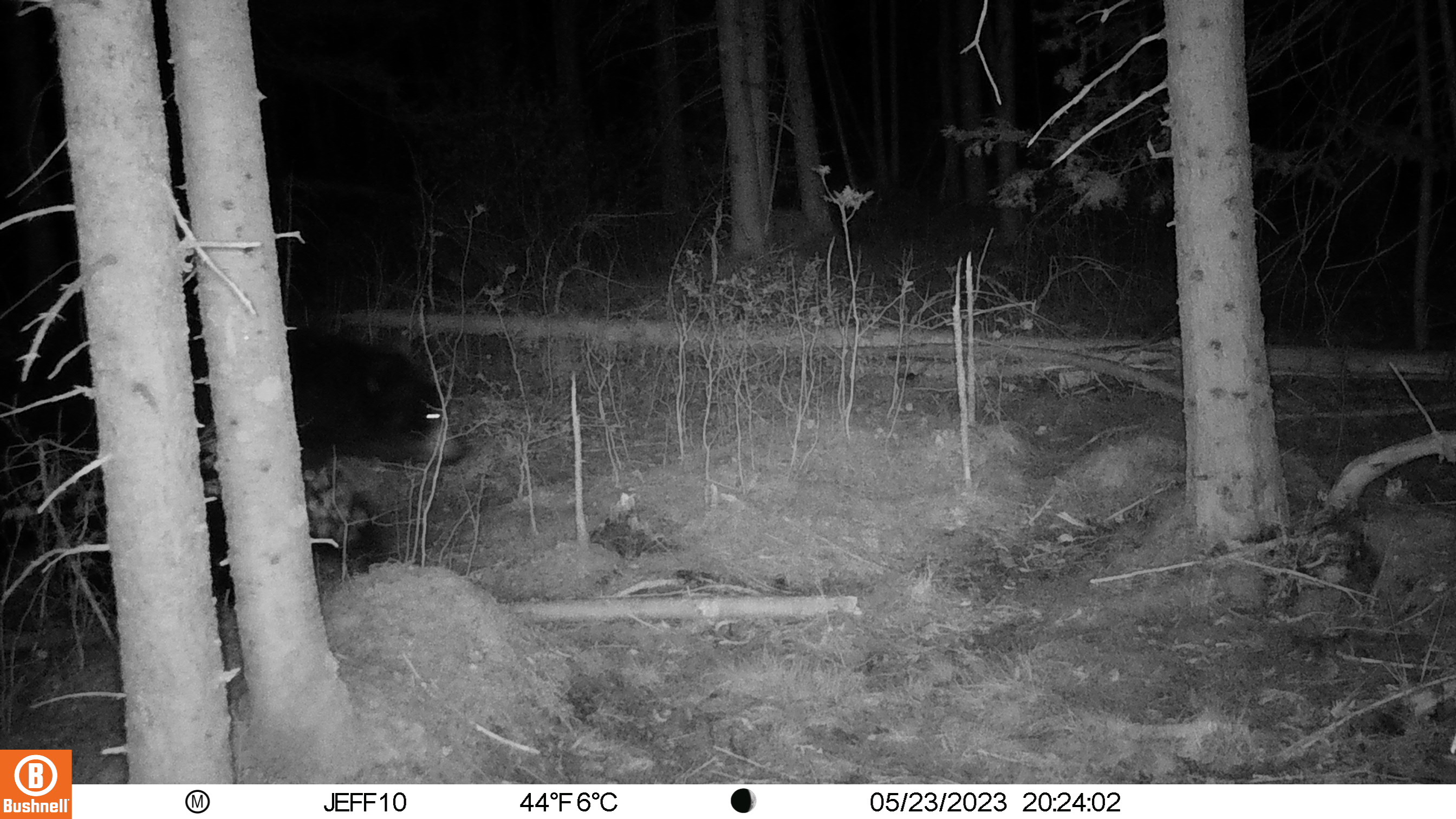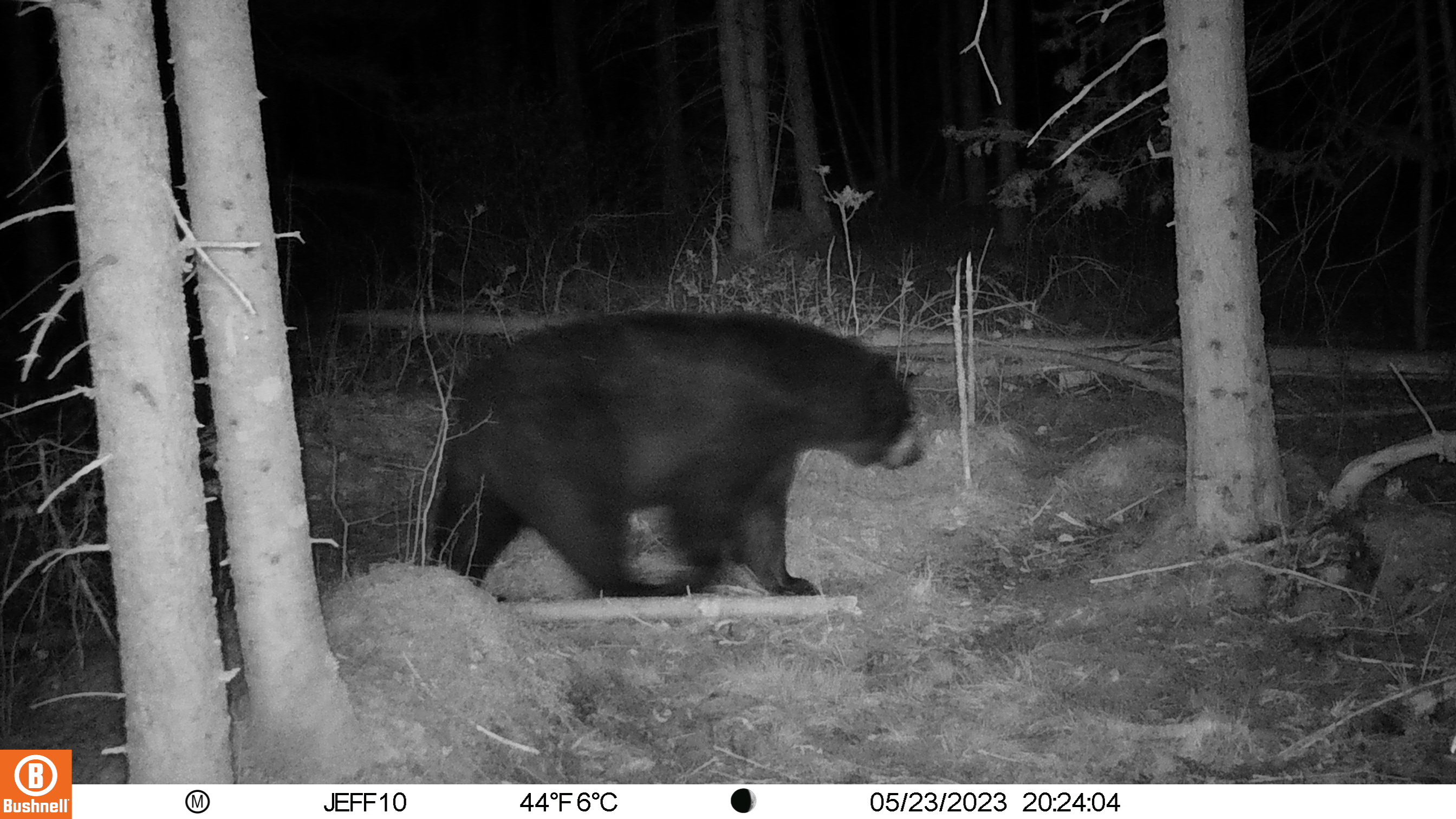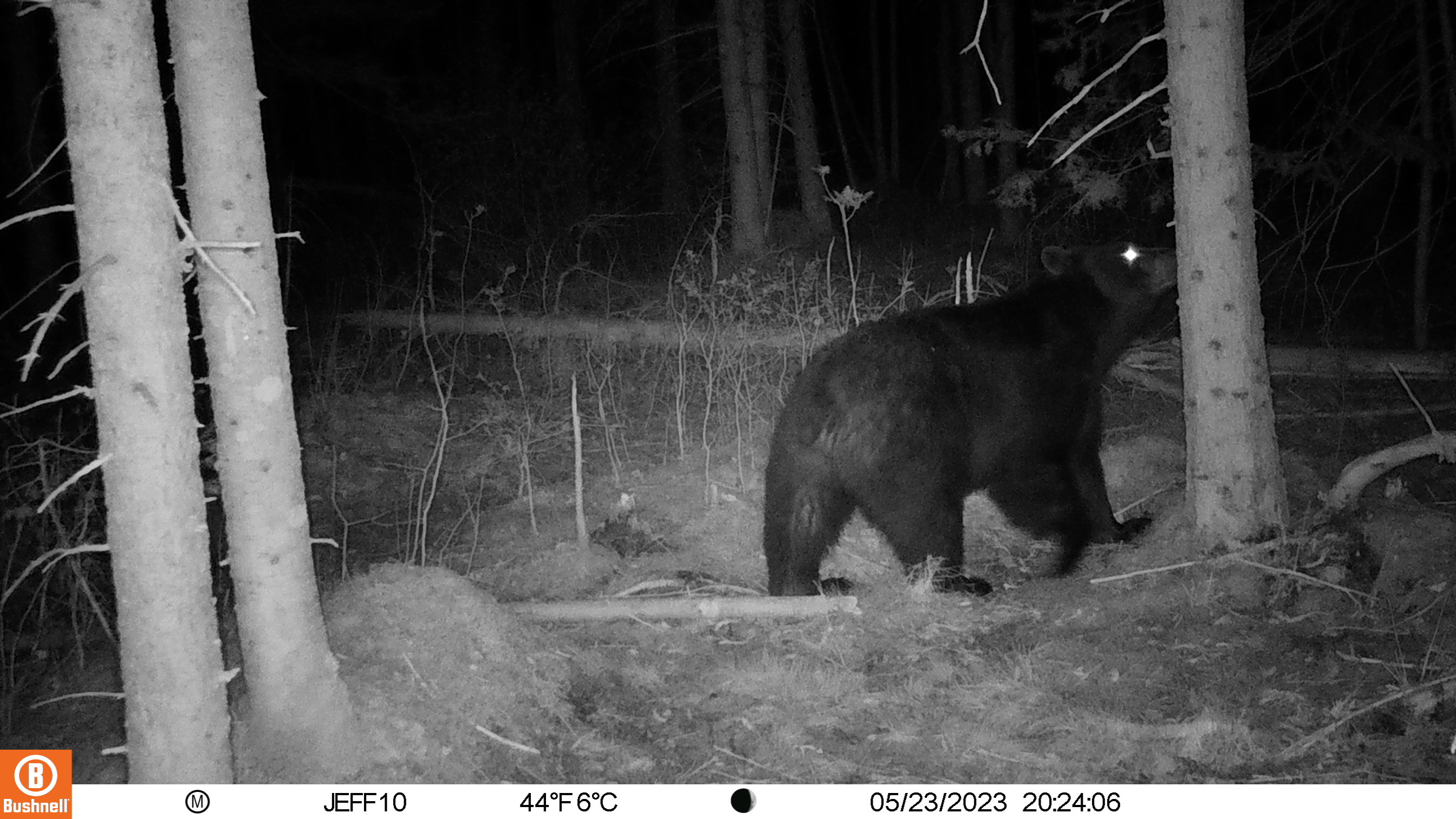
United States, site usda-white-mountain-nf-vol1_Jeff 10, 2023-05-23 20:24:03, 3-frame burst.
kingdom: Animalia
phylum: Chordata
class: Mammalia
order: Carnivora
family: Ursidae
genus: Ursus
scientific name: Ursus americanus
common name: black bear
Black bear (Ursus americanus).